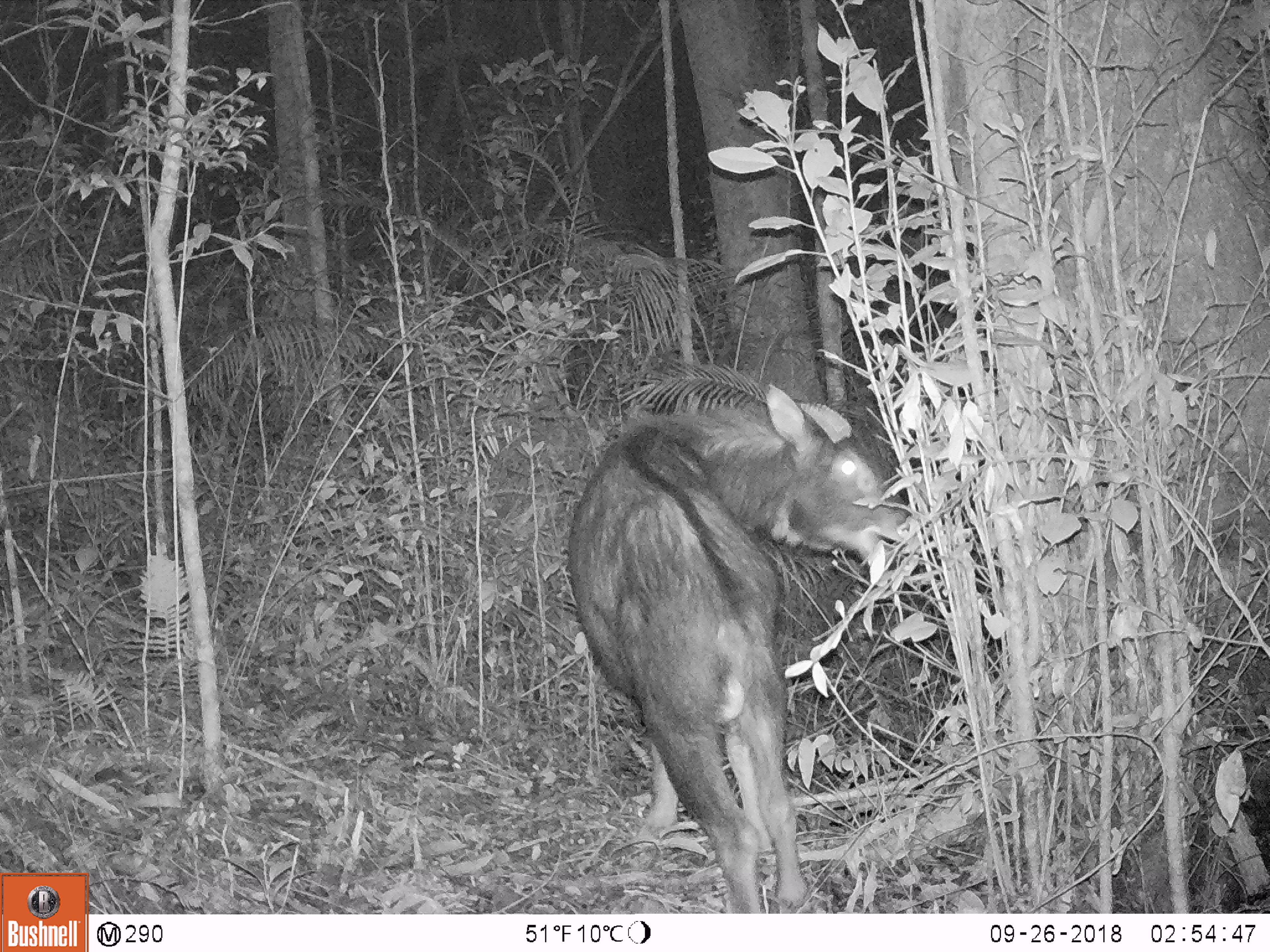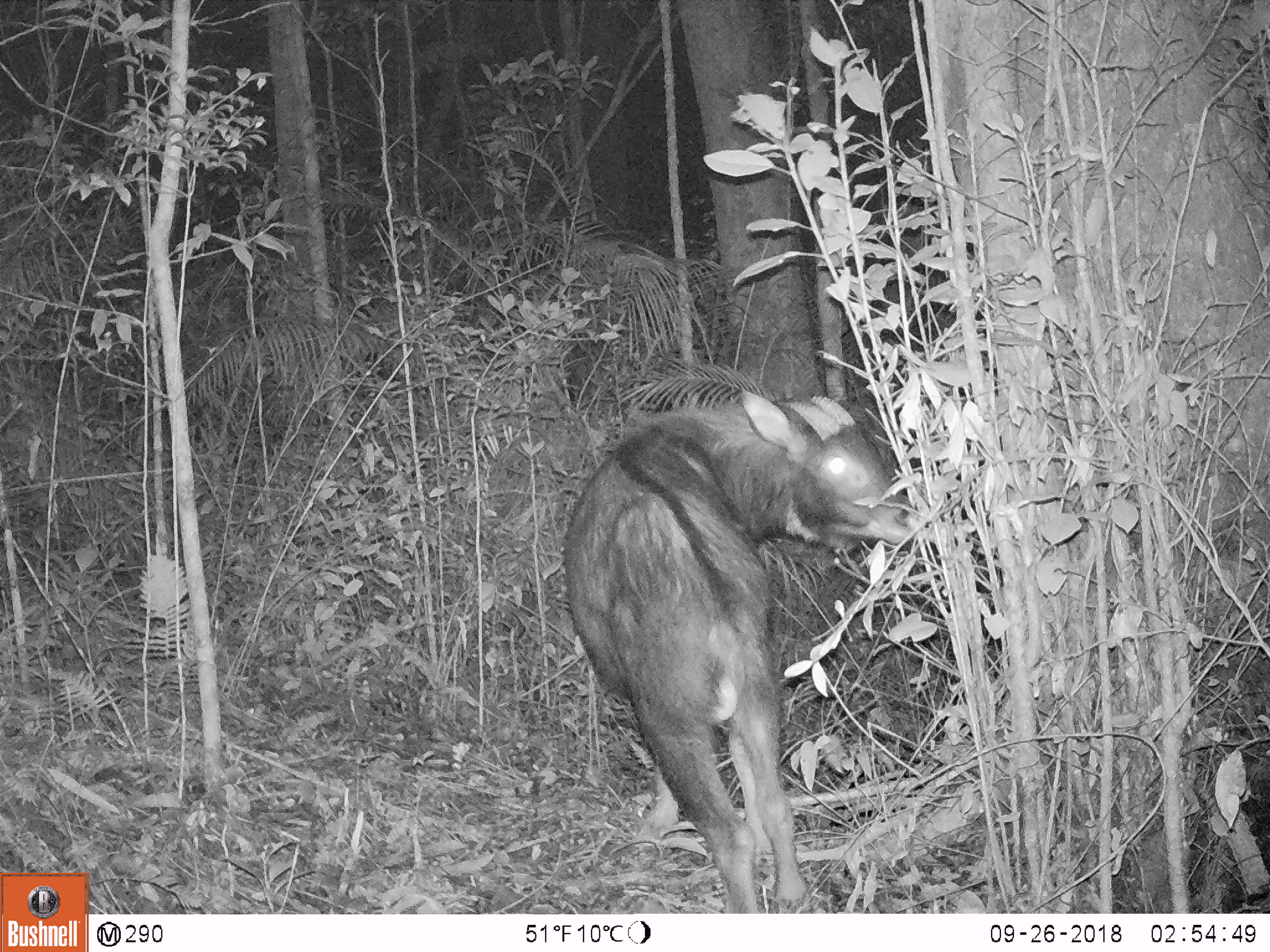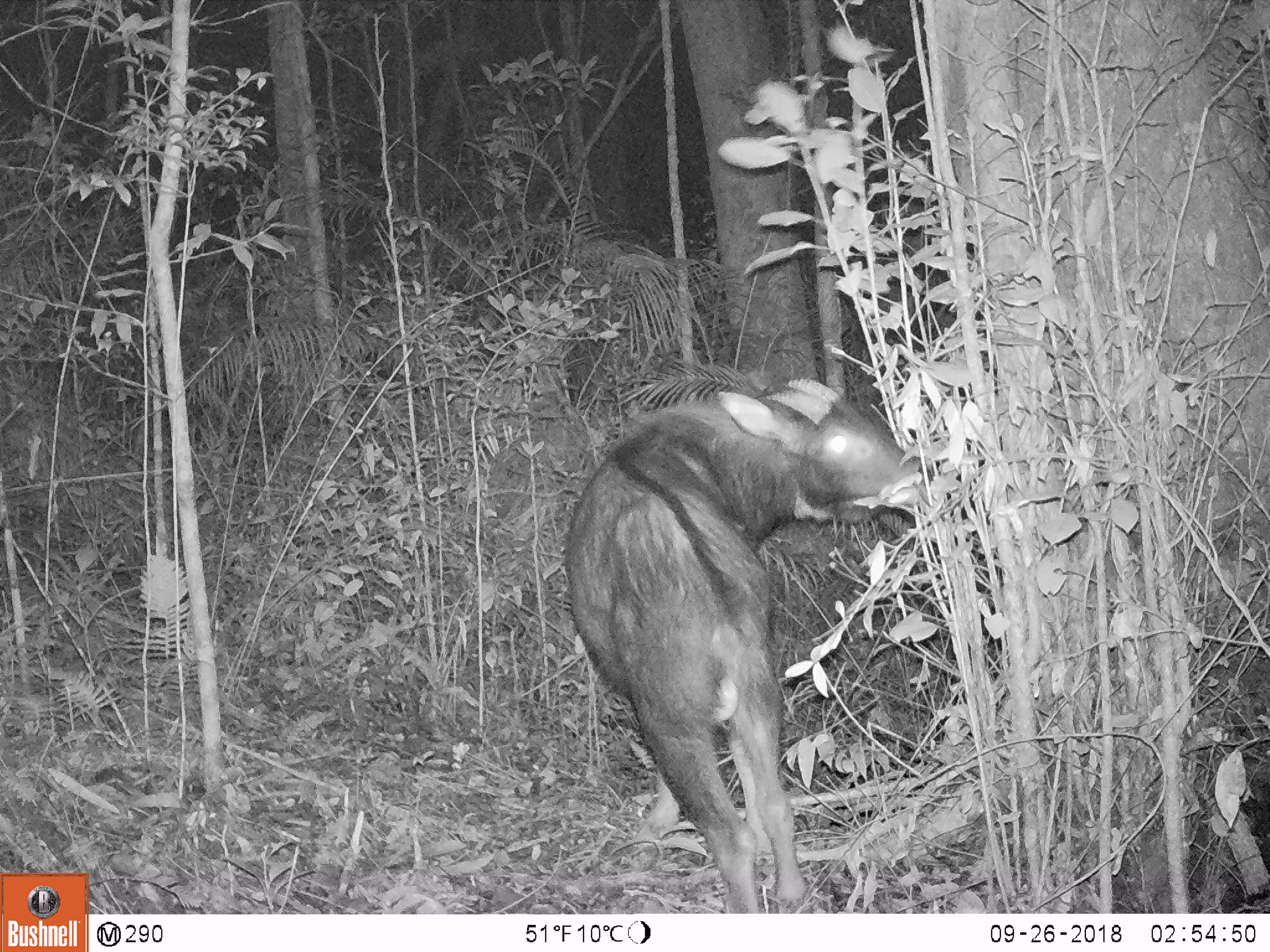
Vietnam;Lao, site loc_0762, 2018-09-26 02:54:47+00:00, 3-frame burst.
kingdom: Animalia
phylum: Chordata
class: Mammalia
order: Artiodactyla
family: Bovidae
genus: Capricornis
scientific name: Capricornis sumatraensis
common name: chinese serow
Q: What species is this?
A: Chinese serow (Capricornis sumatraensis).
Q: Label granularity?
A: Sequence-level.